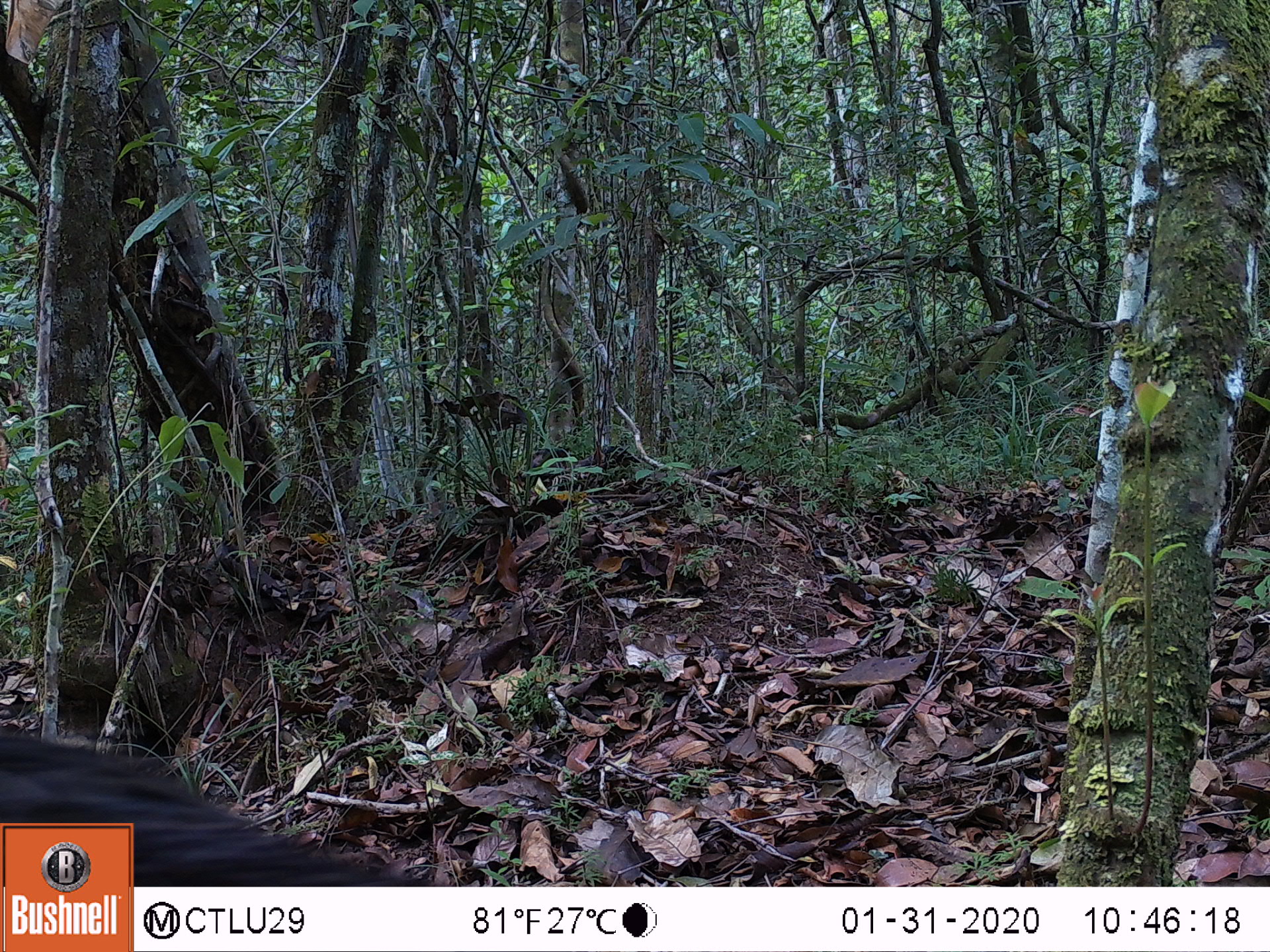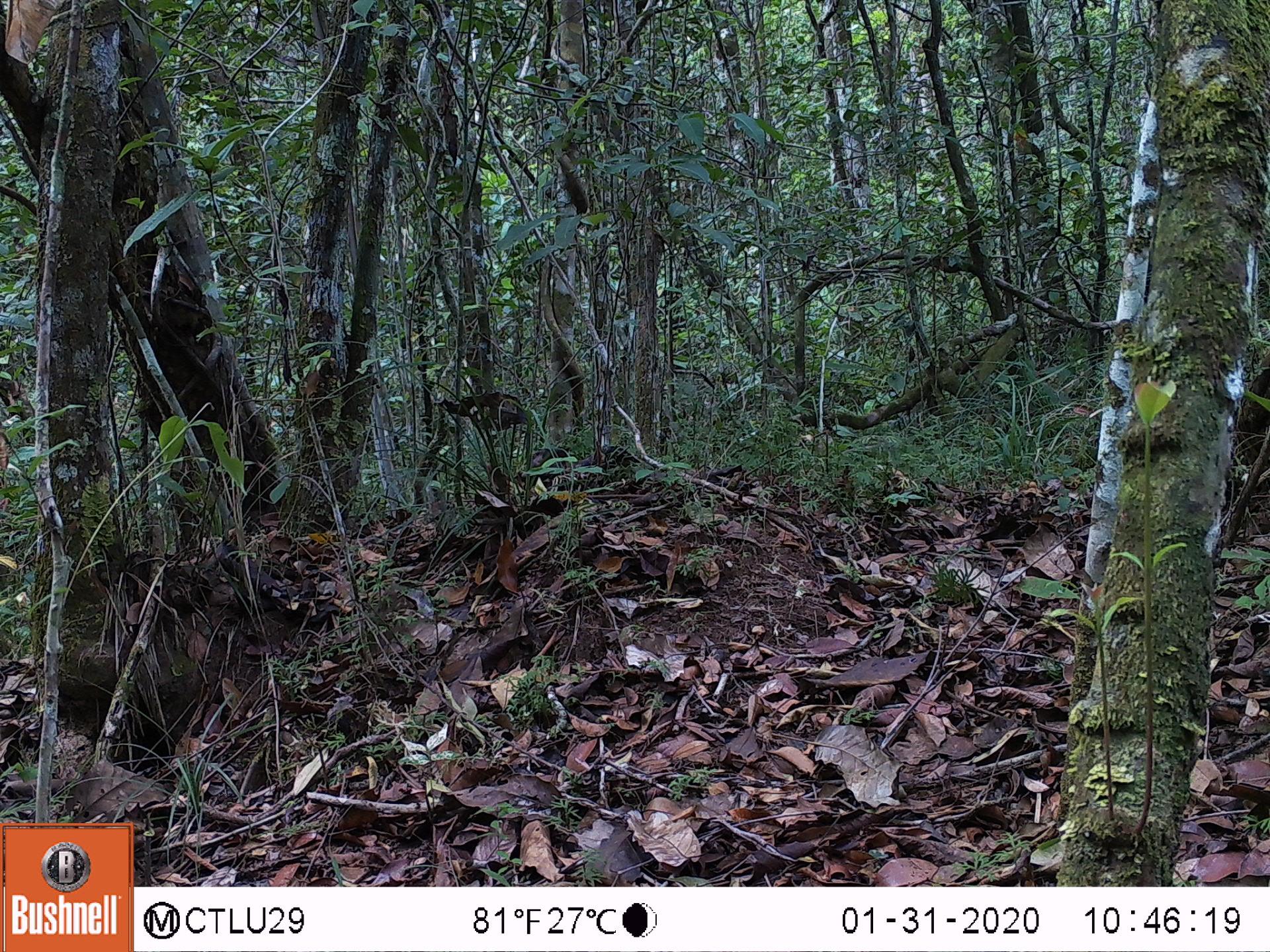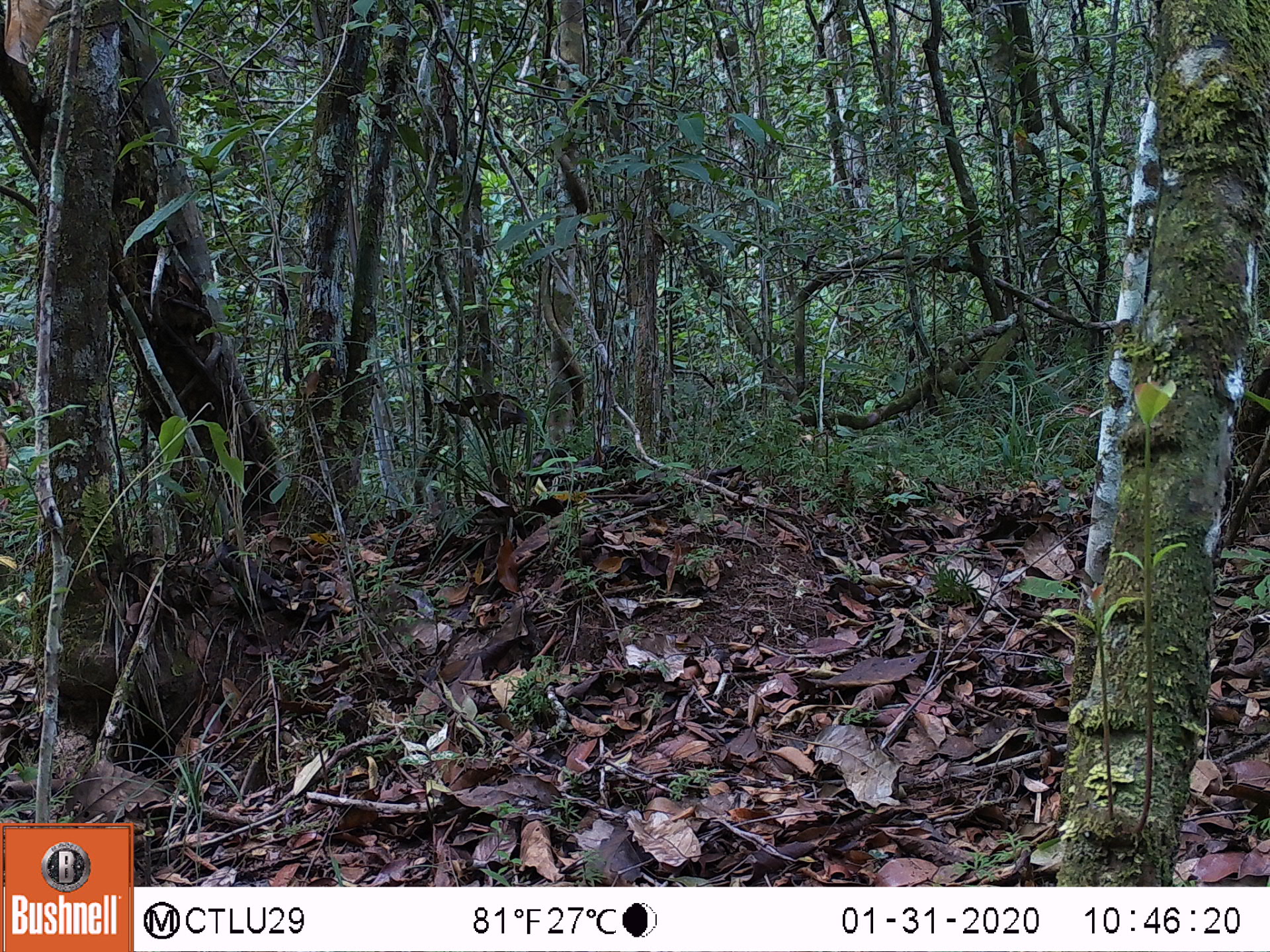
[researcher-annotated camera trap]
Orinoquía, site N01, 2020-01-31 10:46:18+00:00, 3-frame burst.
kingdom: Animalia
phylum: Chordata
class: Mammalia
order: Pilosa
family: Myrmecophagidae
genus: Myrmecophaga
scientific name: Myrmecophaga tridactyla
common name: giant anteater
Giant anteater (Myrmecophaga tridactyla).